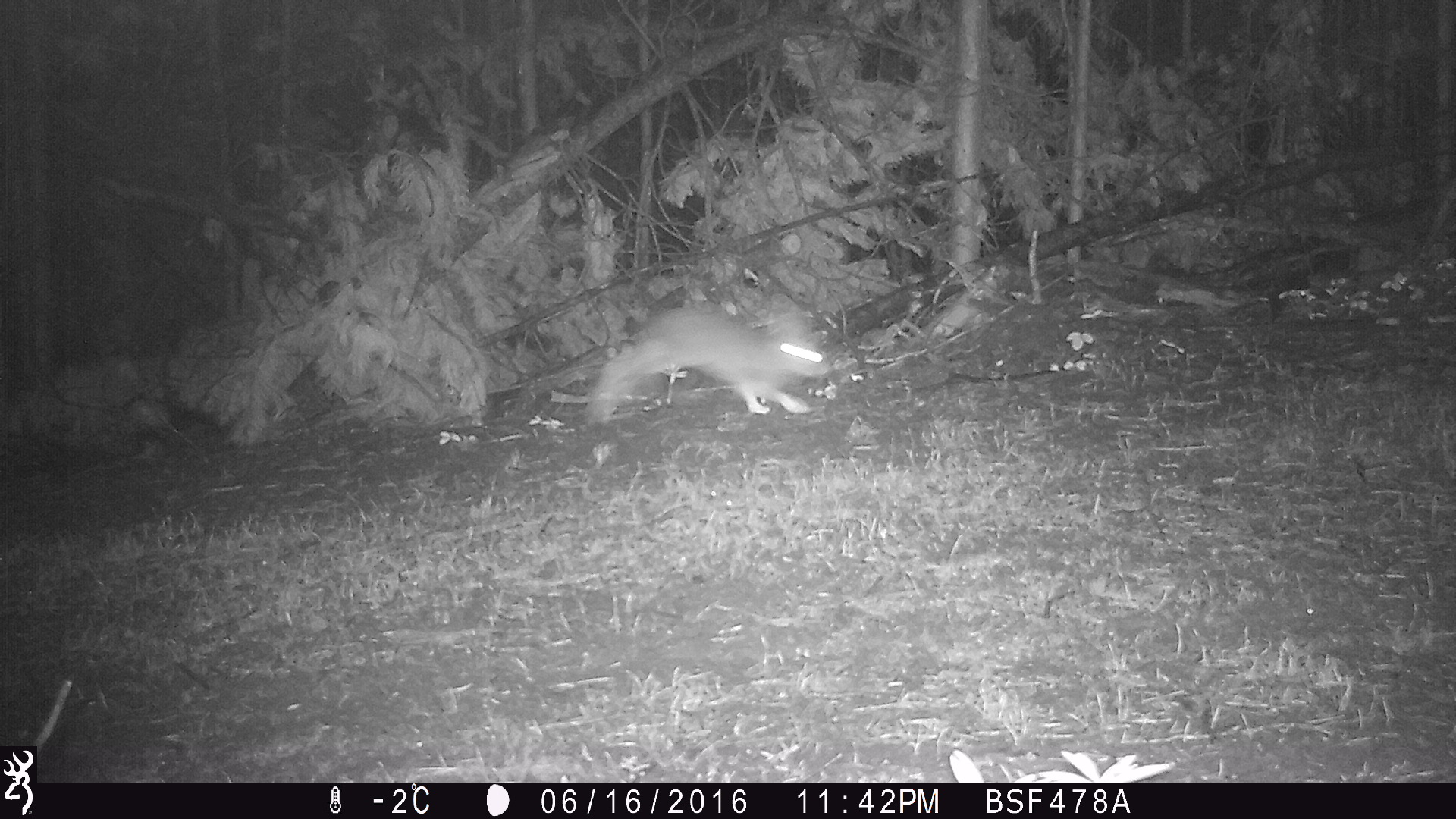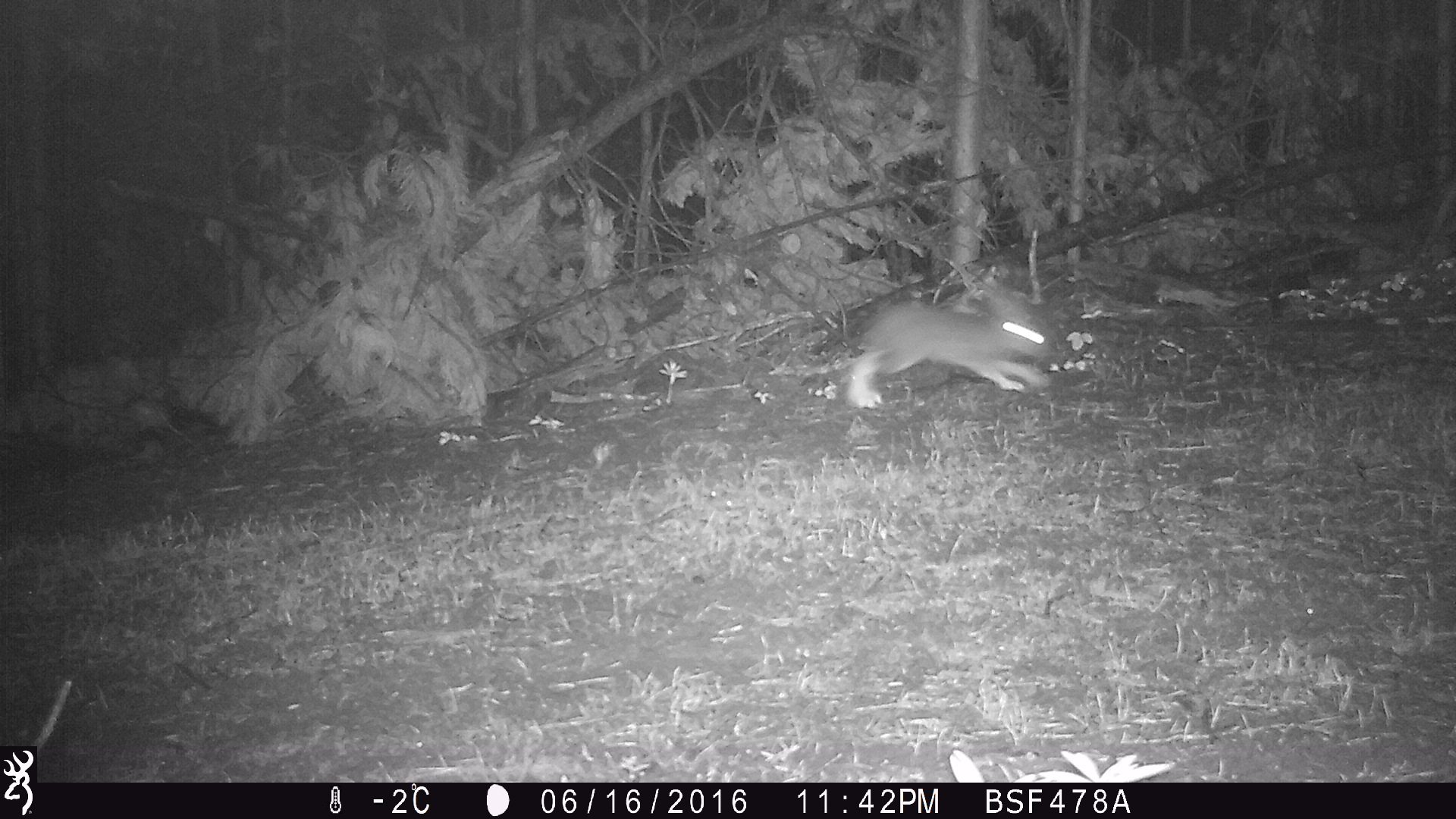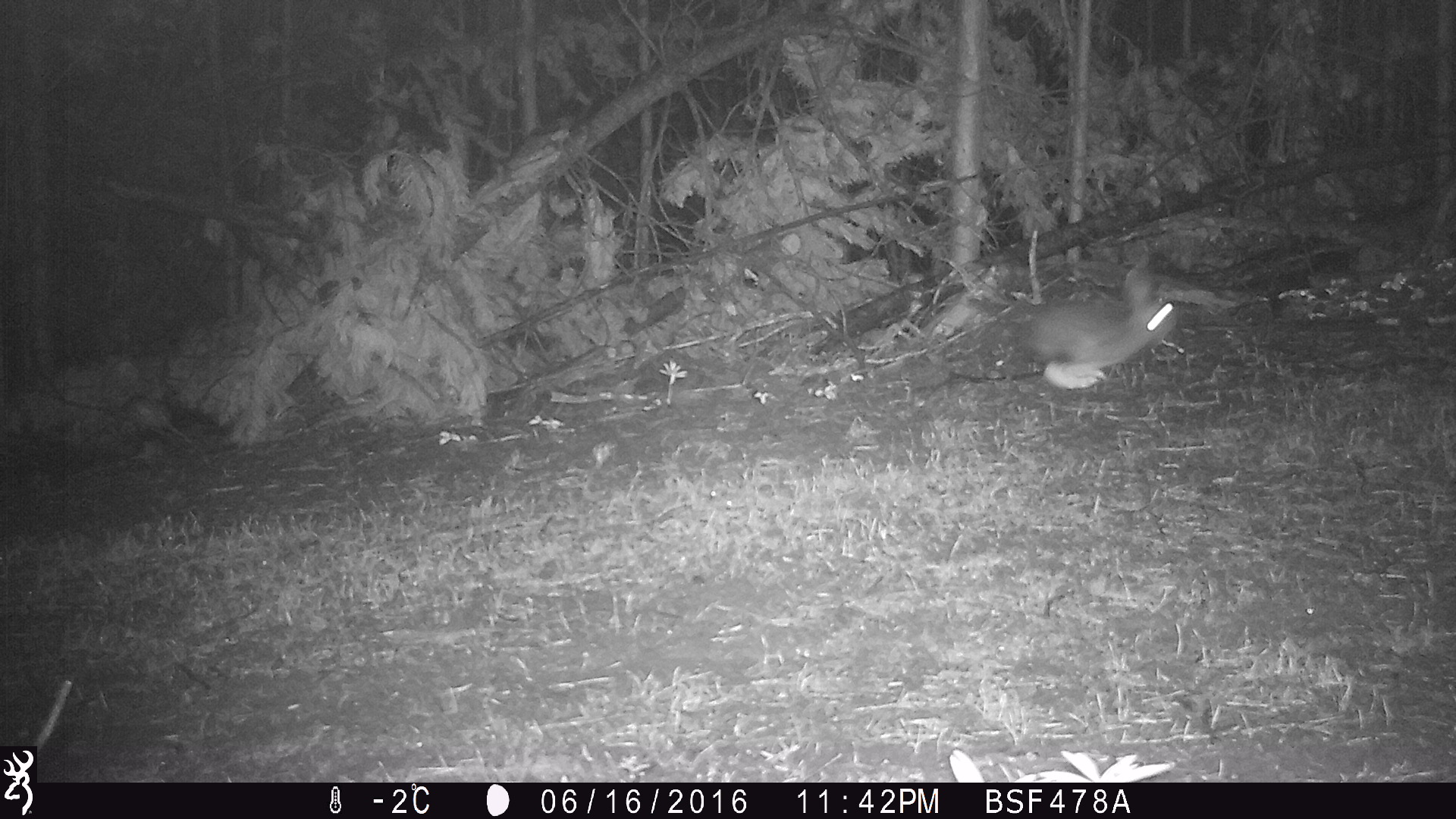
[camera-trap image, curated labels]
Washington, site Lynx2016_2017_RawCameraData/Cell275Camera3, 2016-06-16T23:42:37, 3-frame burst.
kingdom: Animalia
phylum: Chordata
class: Mammalia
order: Lagomorpha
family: Leporidae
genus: Lepus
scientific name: Lepus americanus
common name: snowshoe hare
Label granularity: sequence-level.